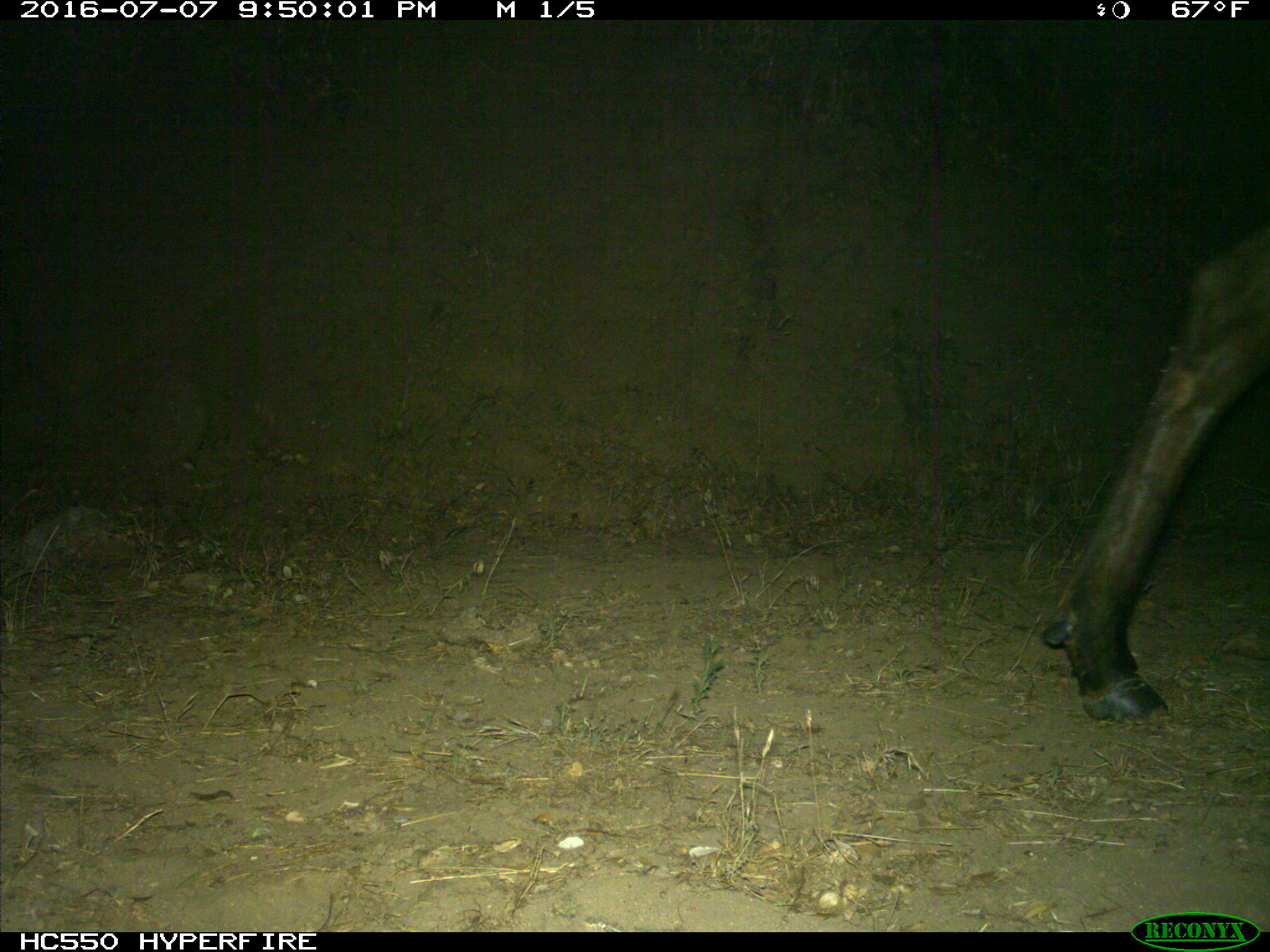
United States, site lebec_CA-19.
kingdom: Animalia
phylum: Chordata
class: Mammalia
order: Artiodactyla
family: Cervidae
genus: Cervus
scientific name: Cervus canadensis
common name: elk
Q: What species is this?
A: Cervus canadensis (elk).